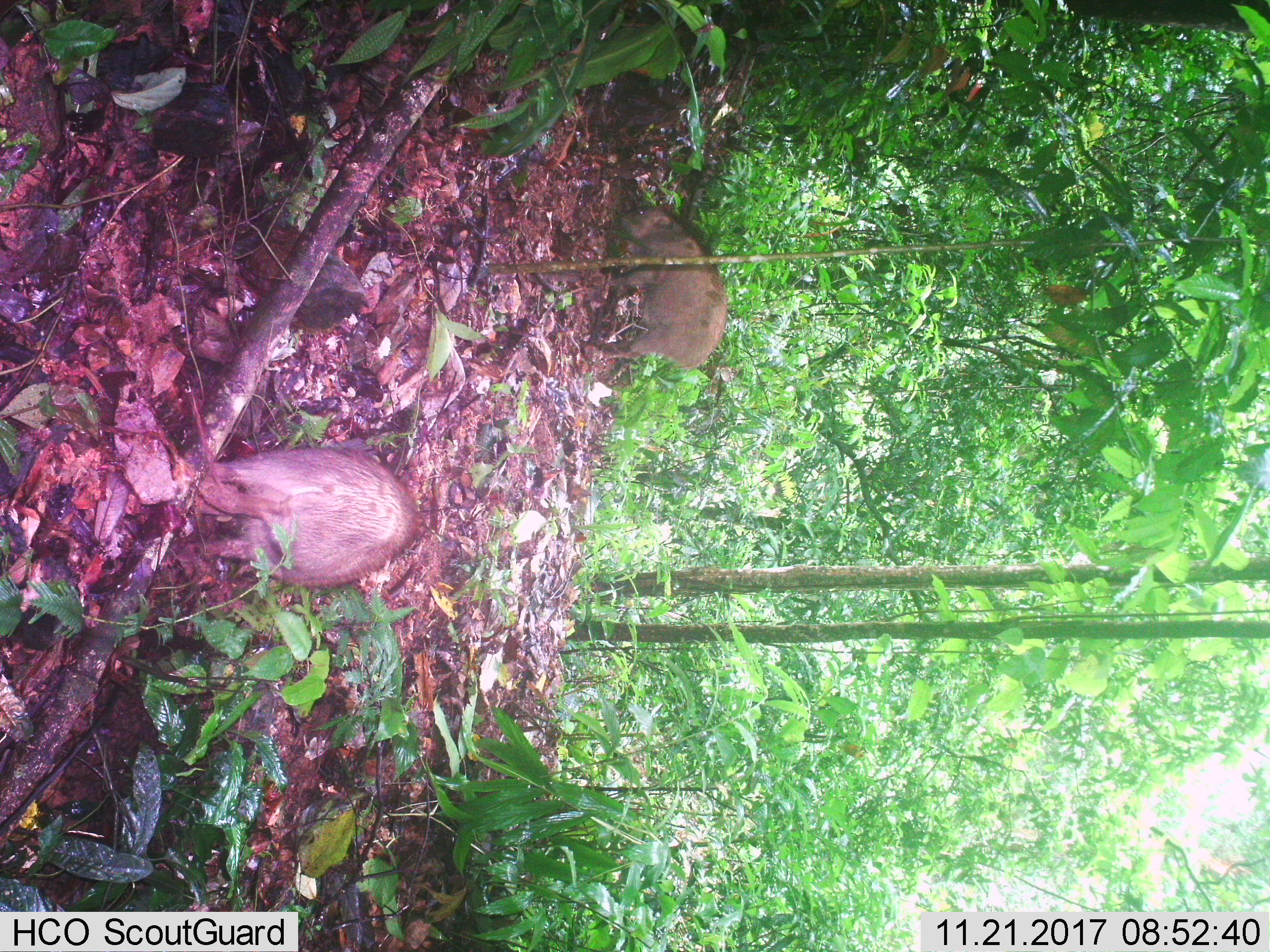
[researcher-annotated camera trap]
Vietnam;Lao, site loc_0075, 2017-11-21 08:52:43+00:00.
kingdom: Animalia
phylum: Chordata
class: Mammalia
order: Artiodactyla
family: Suidae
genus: Sus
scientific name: Sus scrofa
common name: eurasian wild pig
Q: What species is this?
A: Eurasian wild pig (Sus scrofa).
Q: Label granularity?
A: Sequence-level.